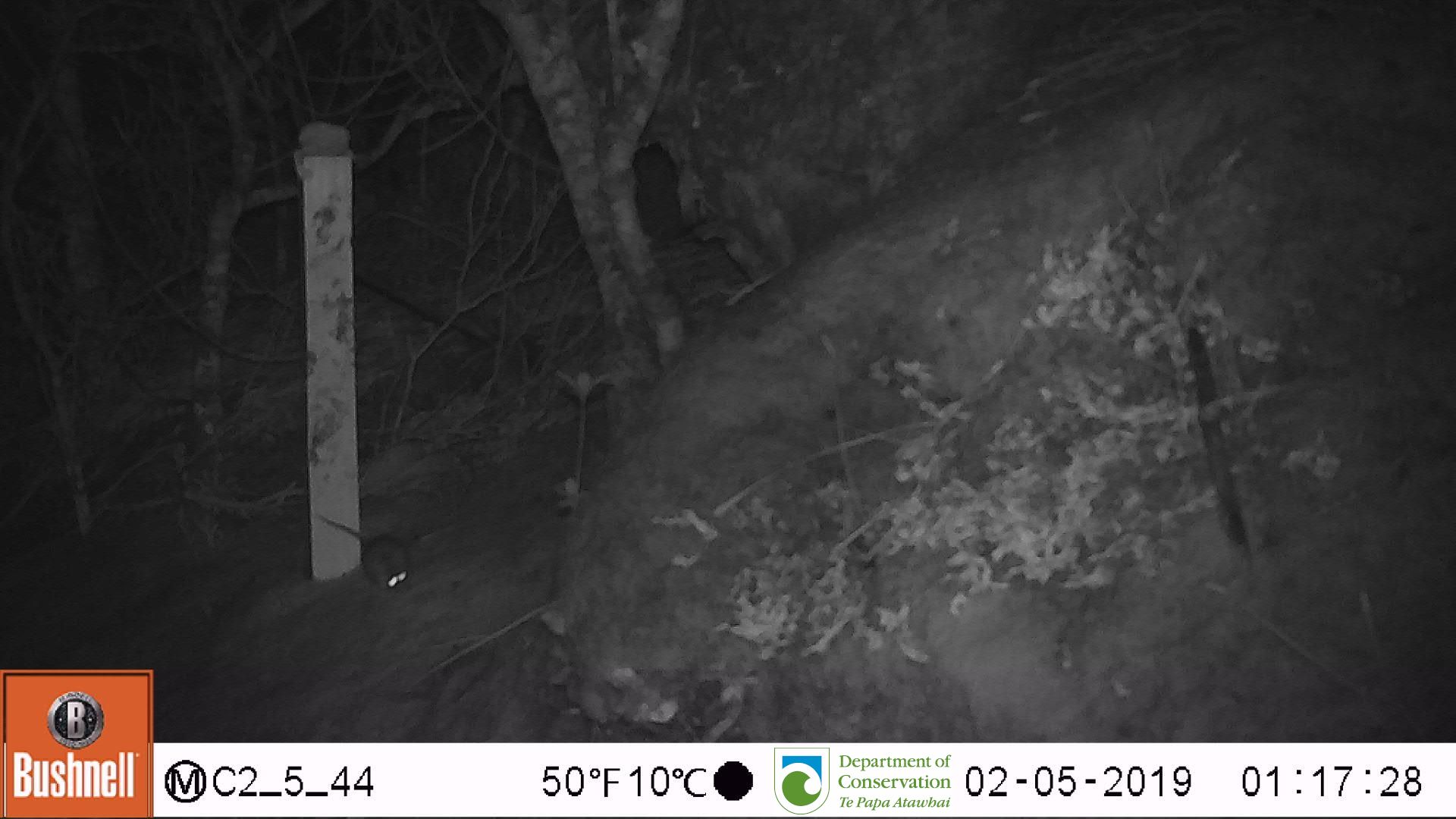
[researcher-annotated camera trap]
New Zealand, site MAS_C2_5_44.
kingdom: Animalia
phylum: Chordata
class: Mammalia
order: Rodentia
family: Muridae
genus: Mus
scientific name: Mus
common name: mouse